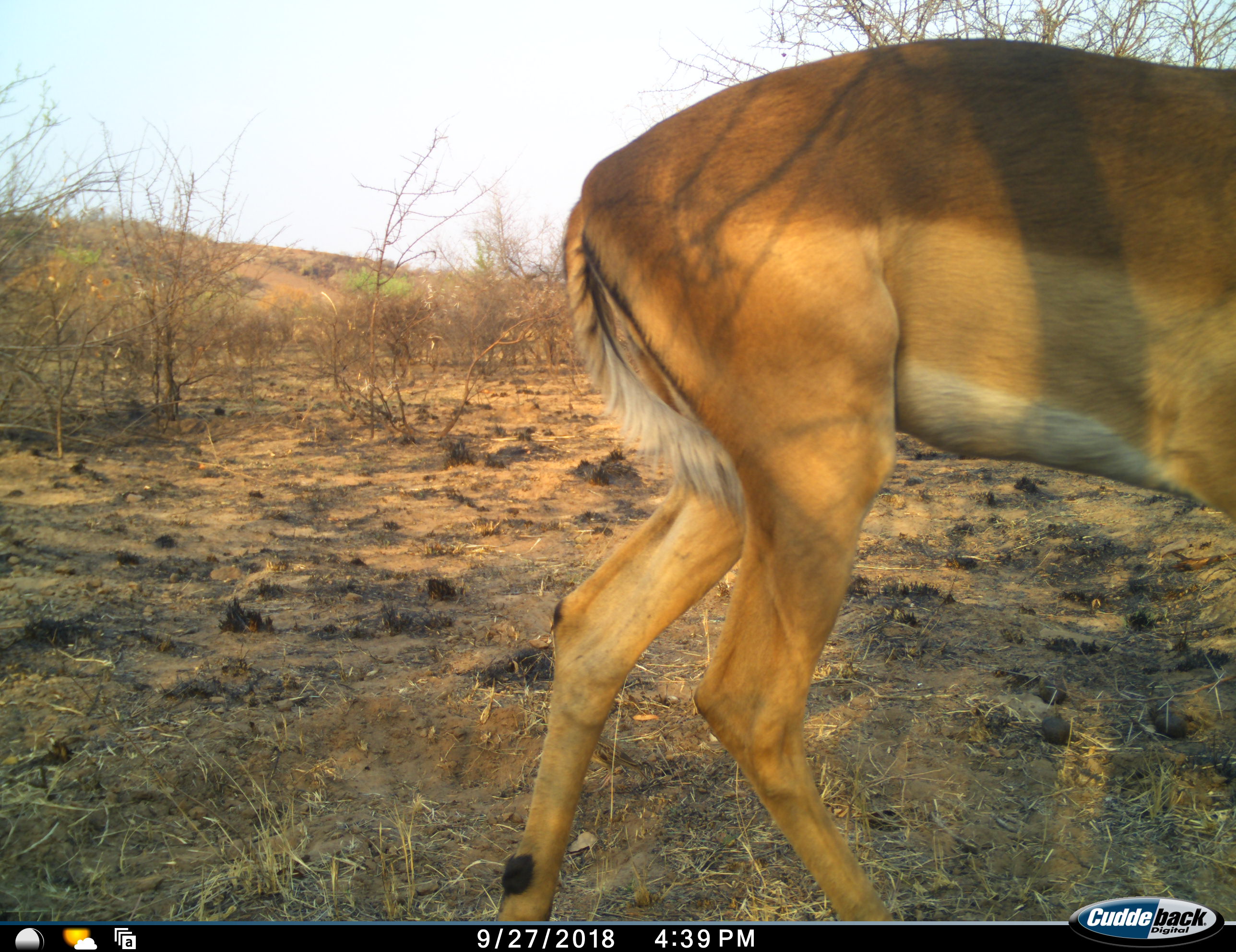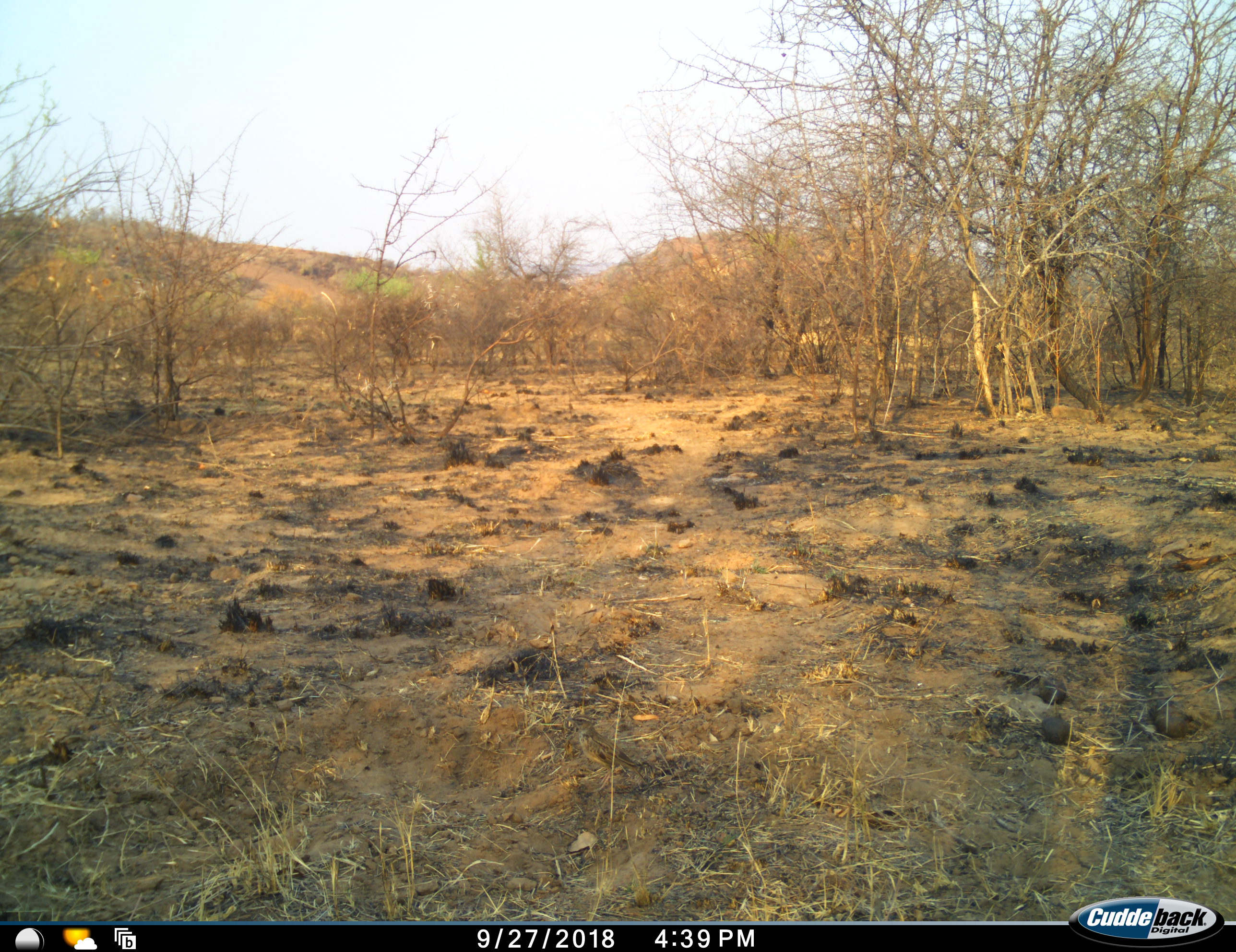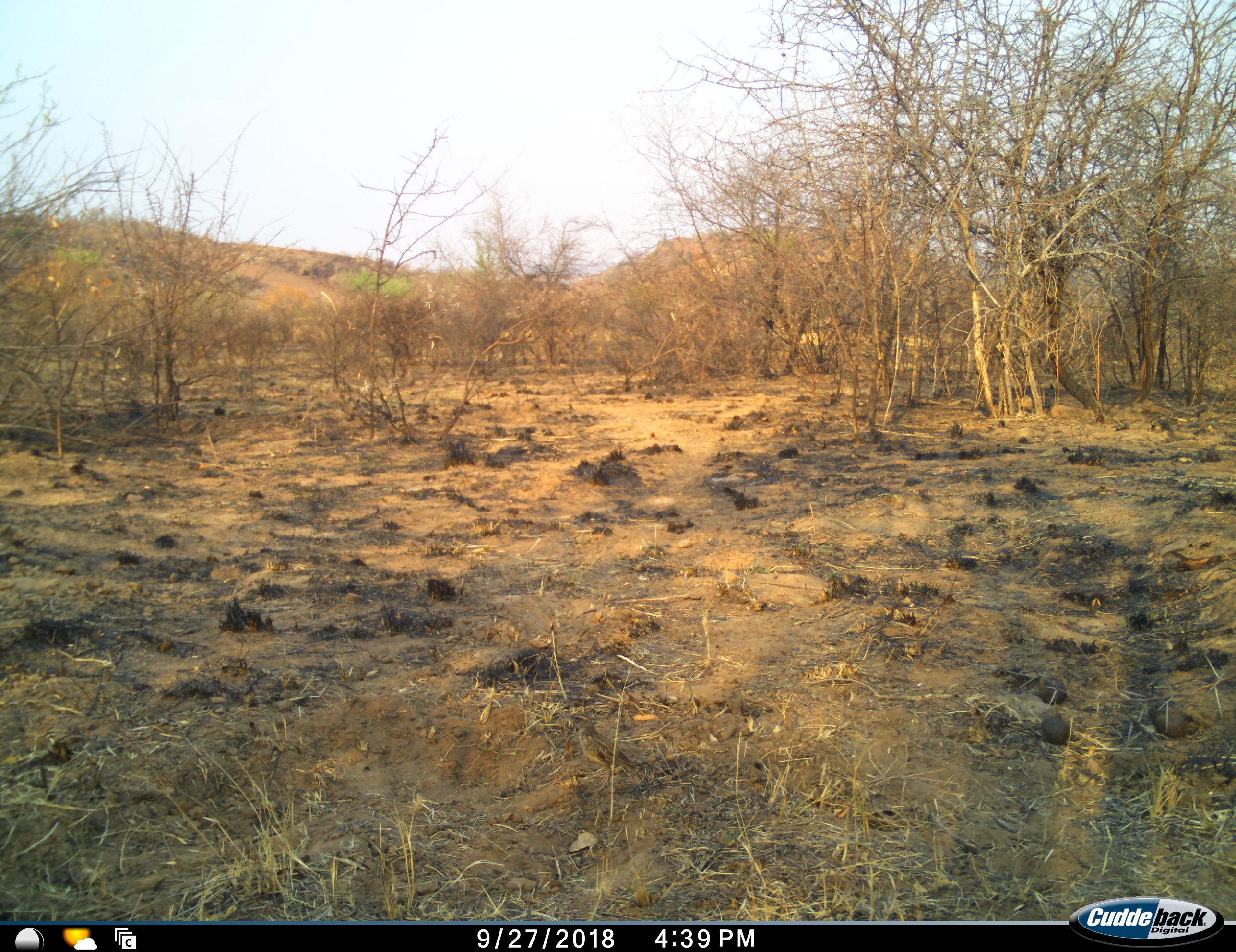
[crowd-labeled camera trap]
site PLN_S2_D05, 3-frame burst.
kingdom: Animalia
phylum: Chordata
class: Mammalia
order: Artiodactyla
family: Bovidae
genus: Aepyceros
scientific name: Aepyceros melampus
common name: impala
Impala (Aepyceros melampus), count 1. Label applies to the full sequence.